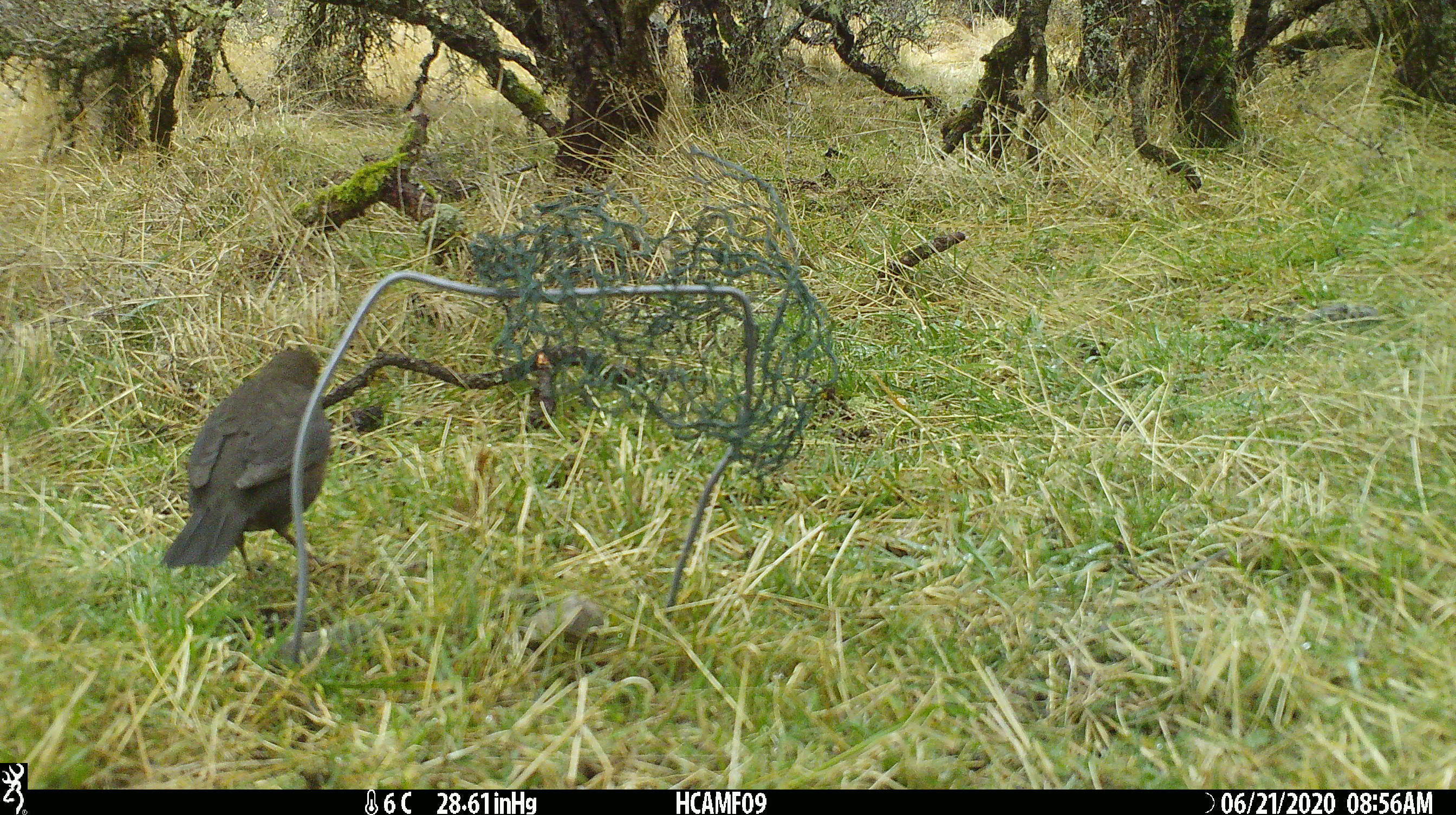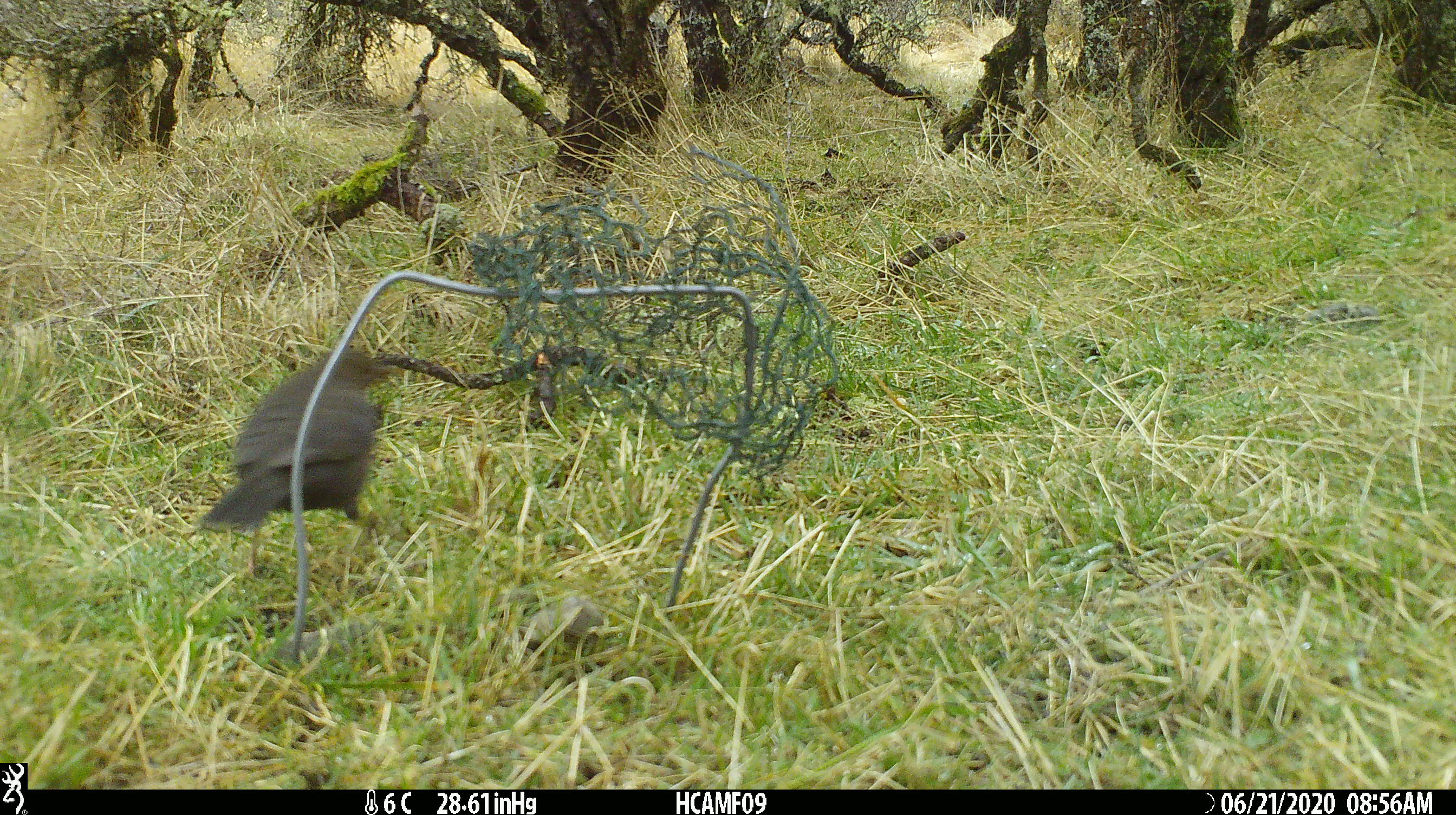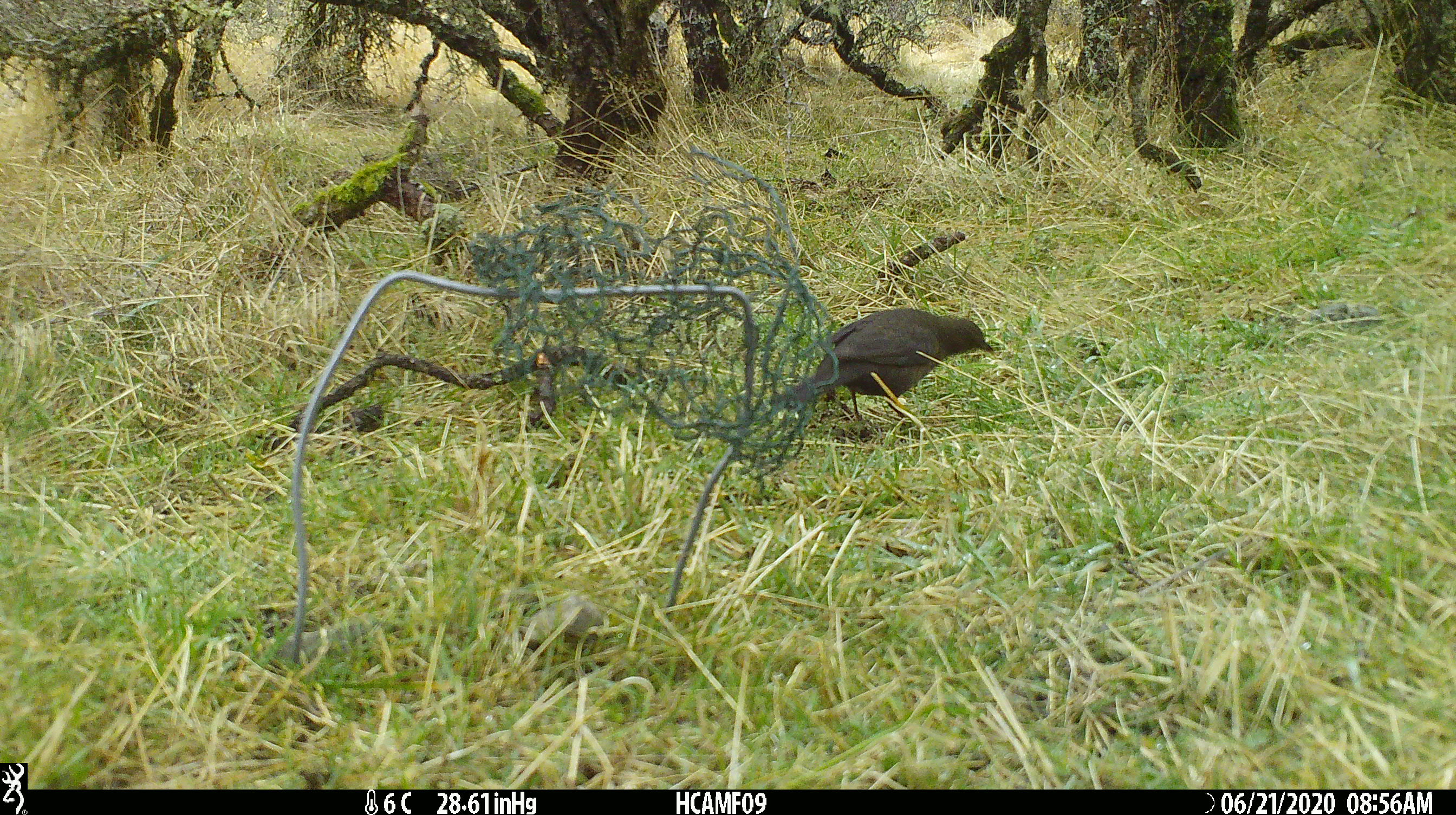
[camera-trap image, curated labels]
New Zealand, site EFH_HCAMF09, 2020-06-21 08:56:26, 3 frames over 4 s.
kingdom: Animalia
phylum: Chordata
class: Aves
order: Passeriformes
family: Turdidae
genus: Turdus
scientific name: Turdus philomelos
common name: song thrush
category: thrush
Thrush (song thrush) (Turdus philomelos).